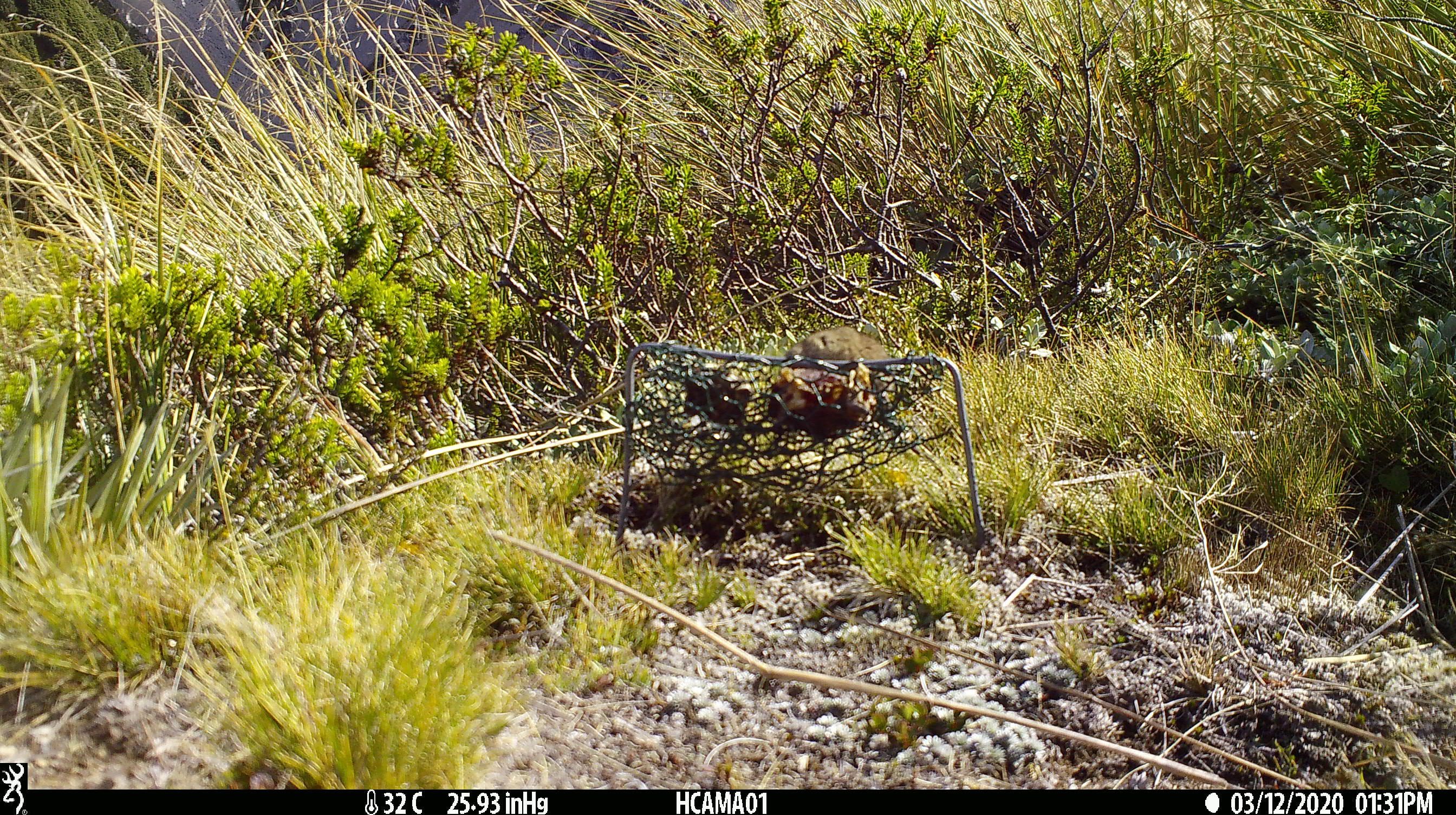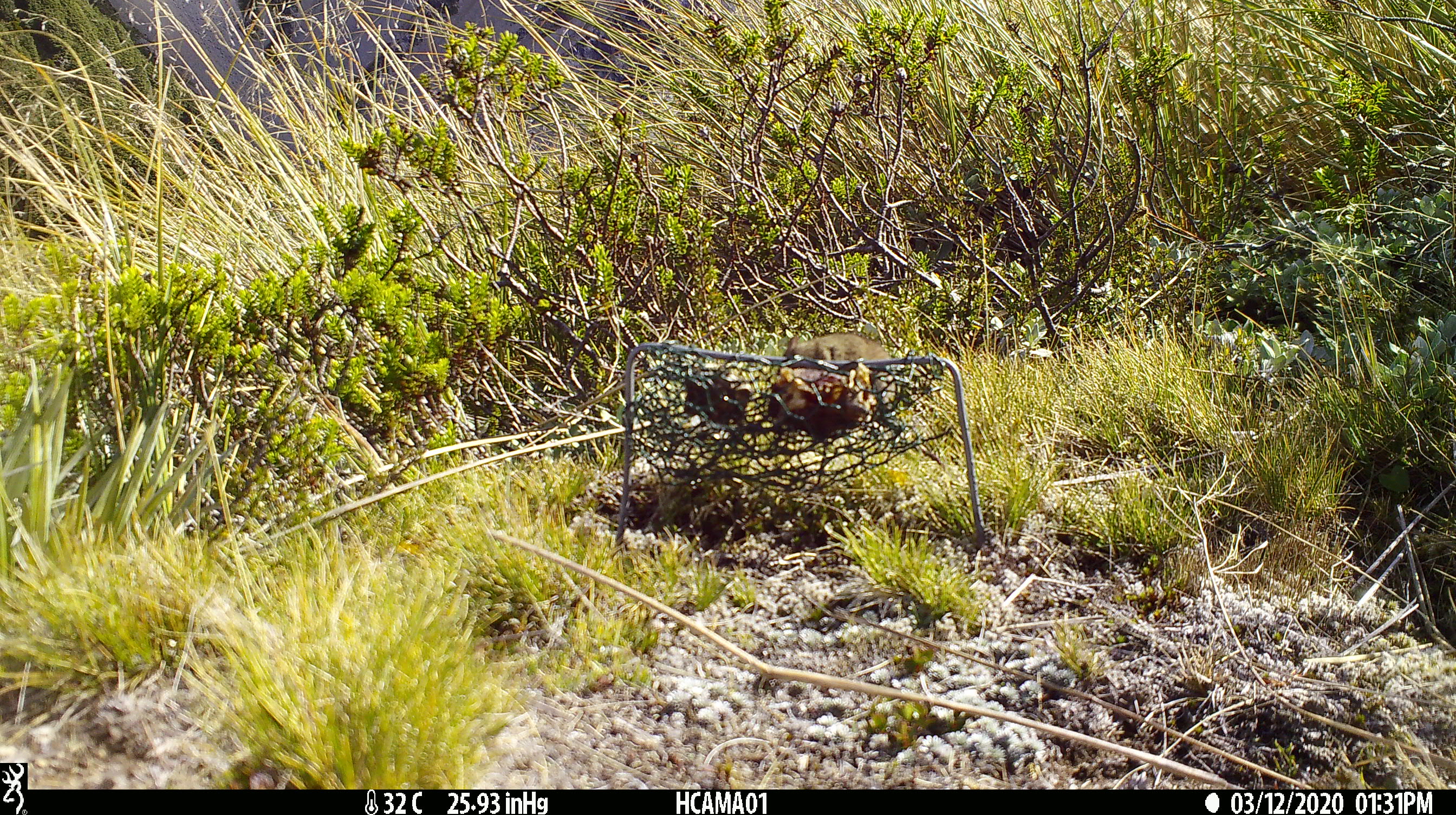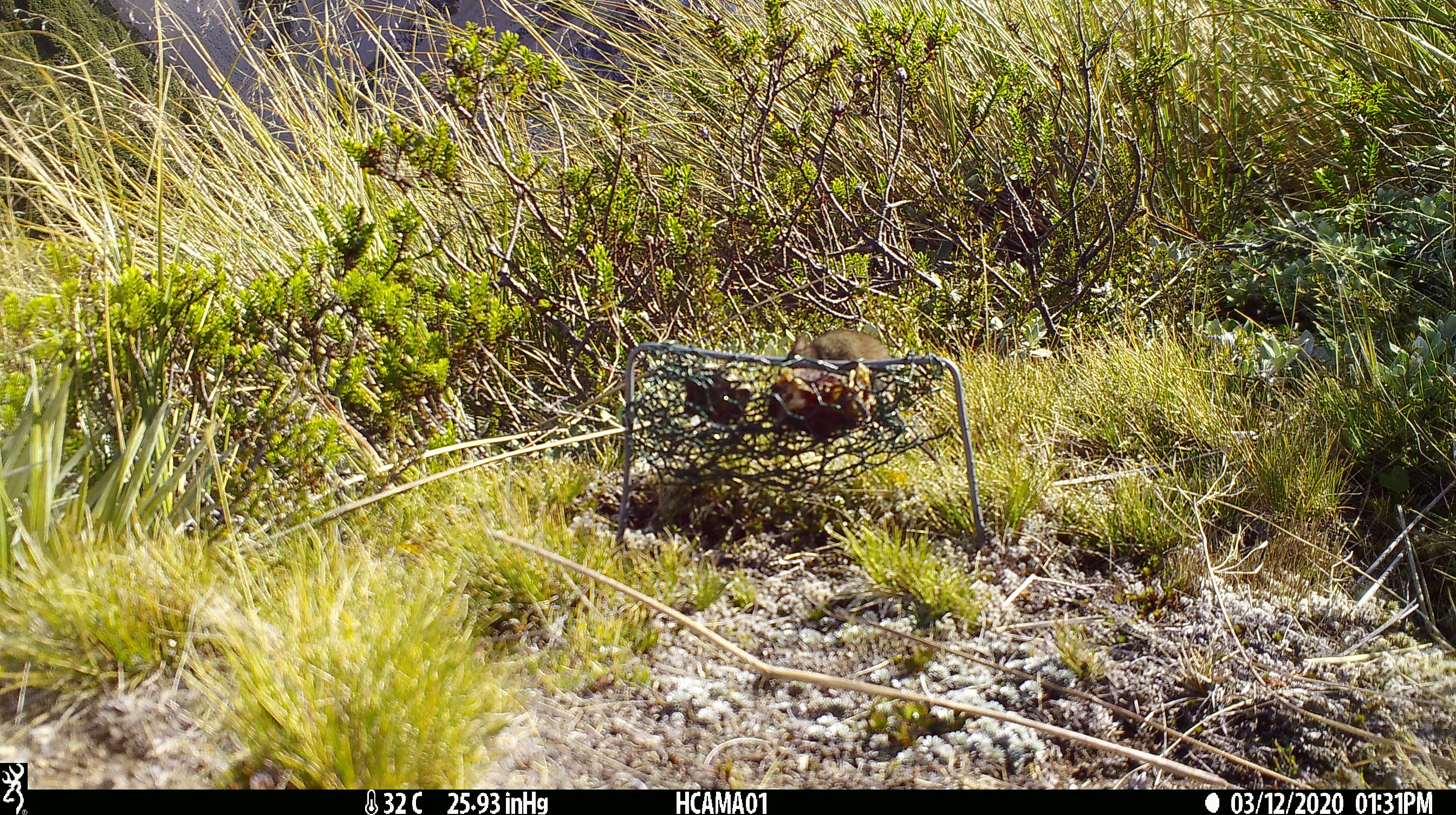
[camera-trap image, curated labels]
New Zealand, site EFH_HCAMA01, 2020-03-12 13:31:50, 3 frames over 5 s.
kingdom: Animalia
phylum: Chordata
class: Mammalia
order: Rodentia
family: Muridae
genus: Mus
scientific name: Mus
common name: mouse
Mouse (Mus).